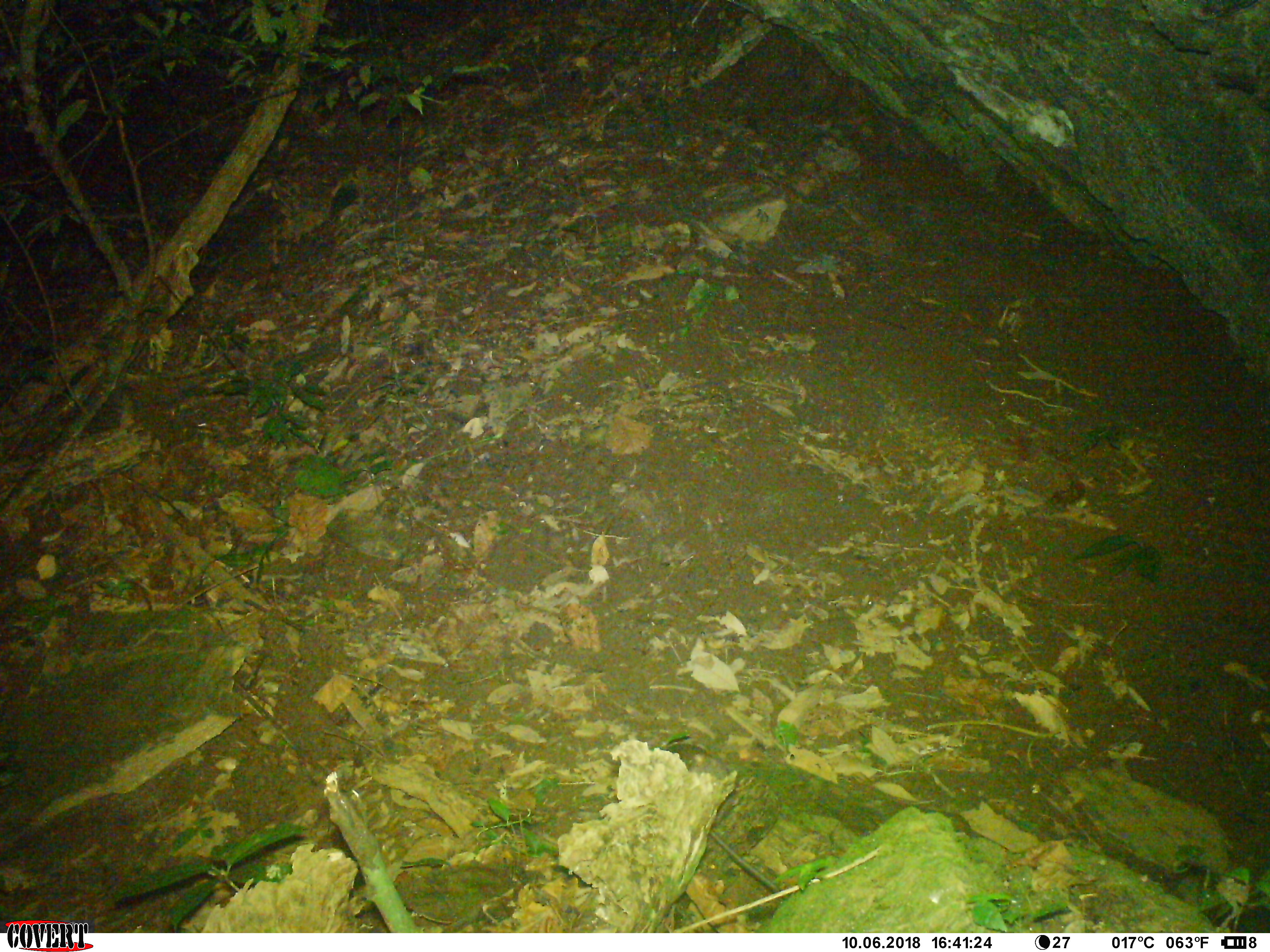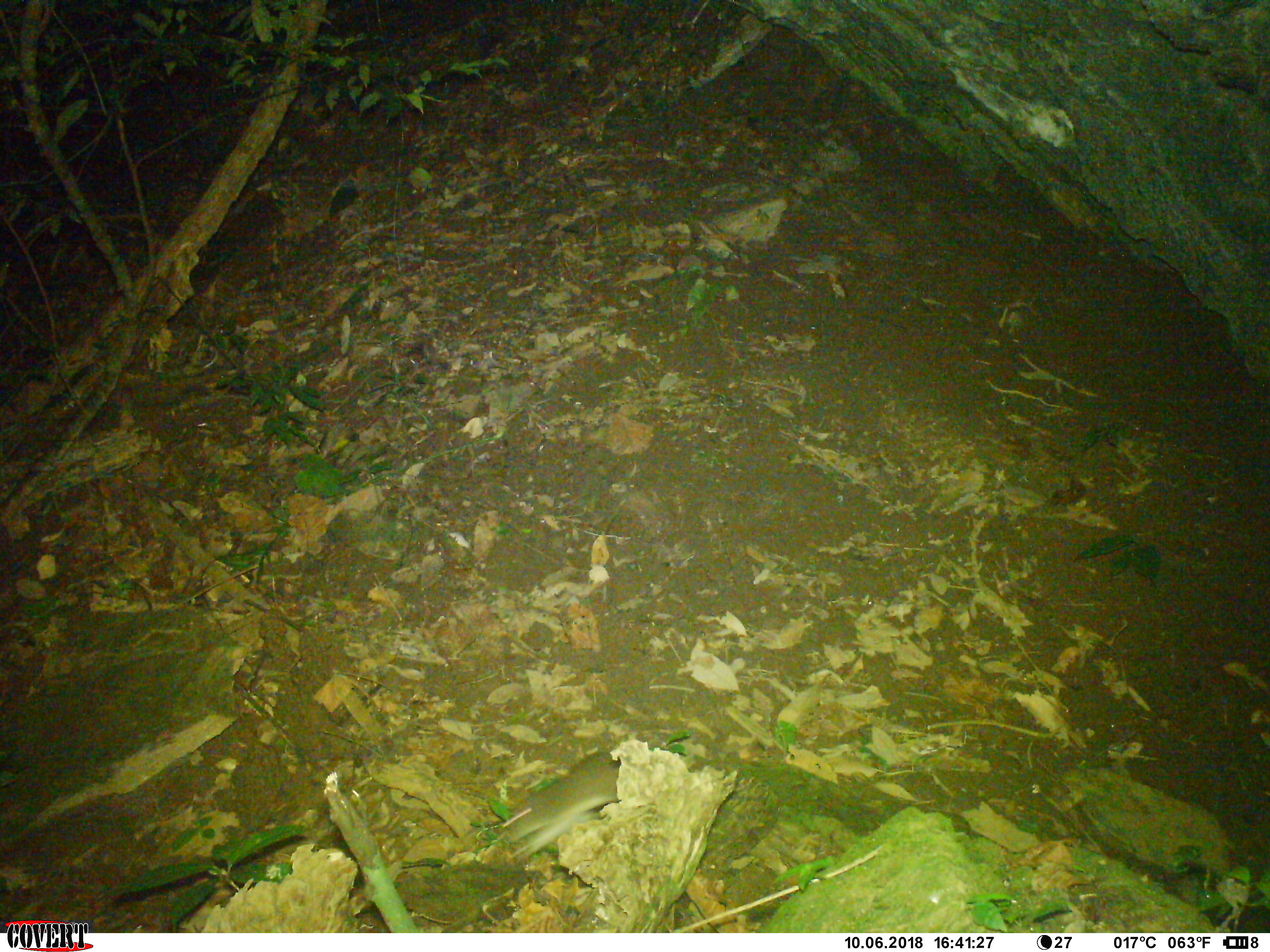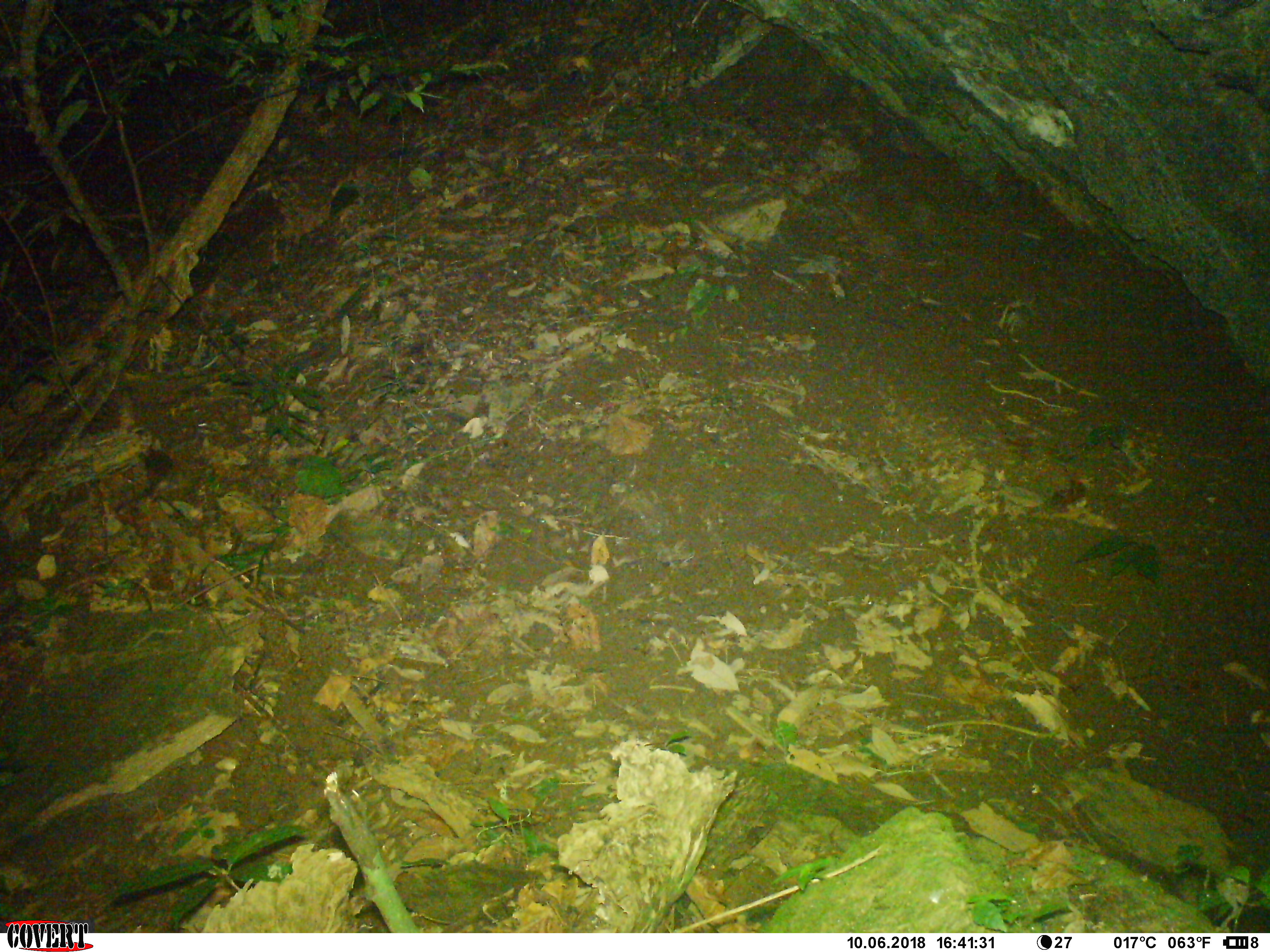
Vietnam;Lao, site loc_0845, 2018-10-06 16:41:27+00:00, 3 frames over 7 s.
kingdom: Animalia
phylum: Chordata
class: Mammalia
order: Rodentia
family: Muridae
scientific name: Muridae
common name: old-world mice and rats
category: unidentified murid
Unidentified murid (old-world mice and rats) (Muridae). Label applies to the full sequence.